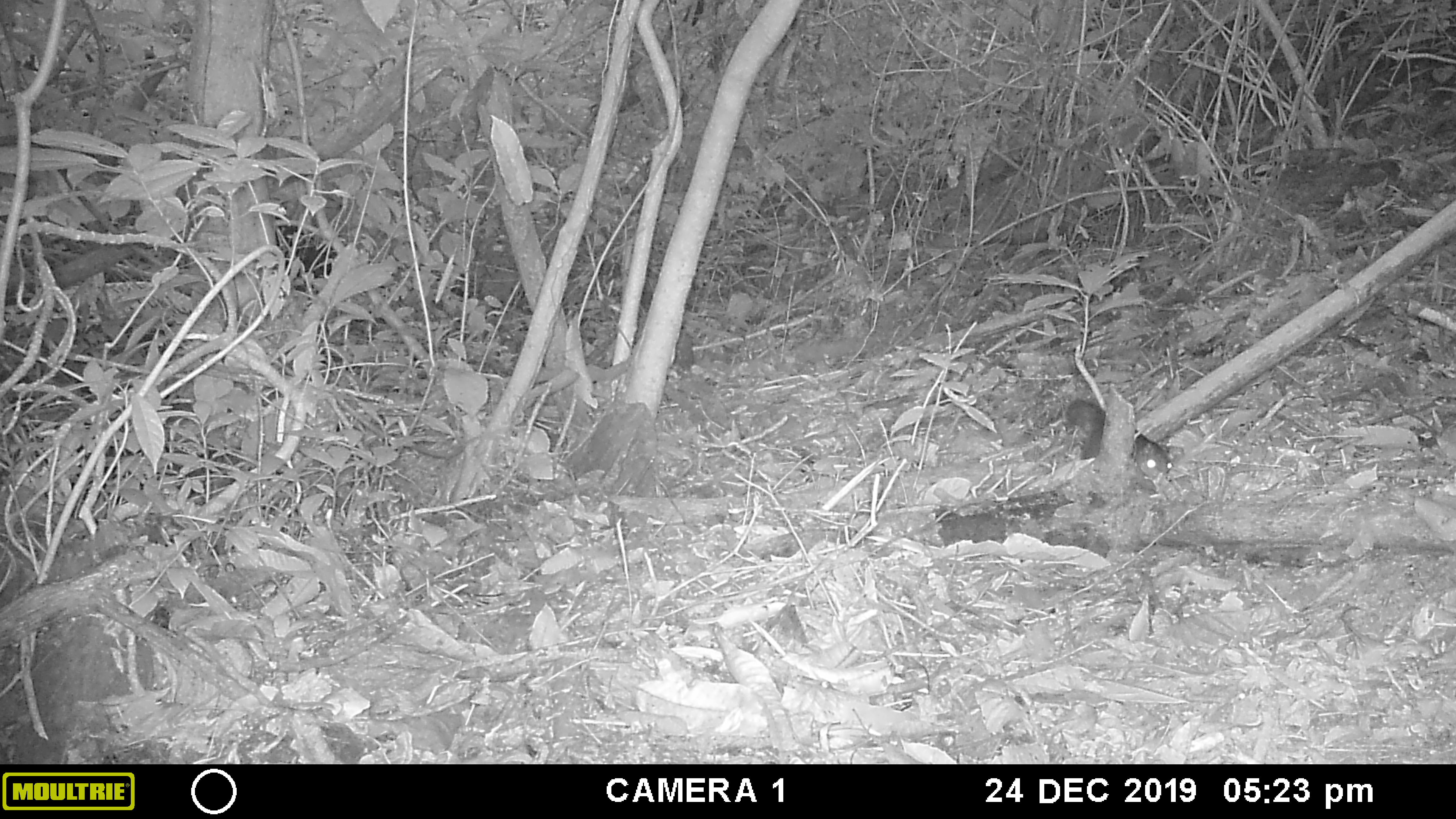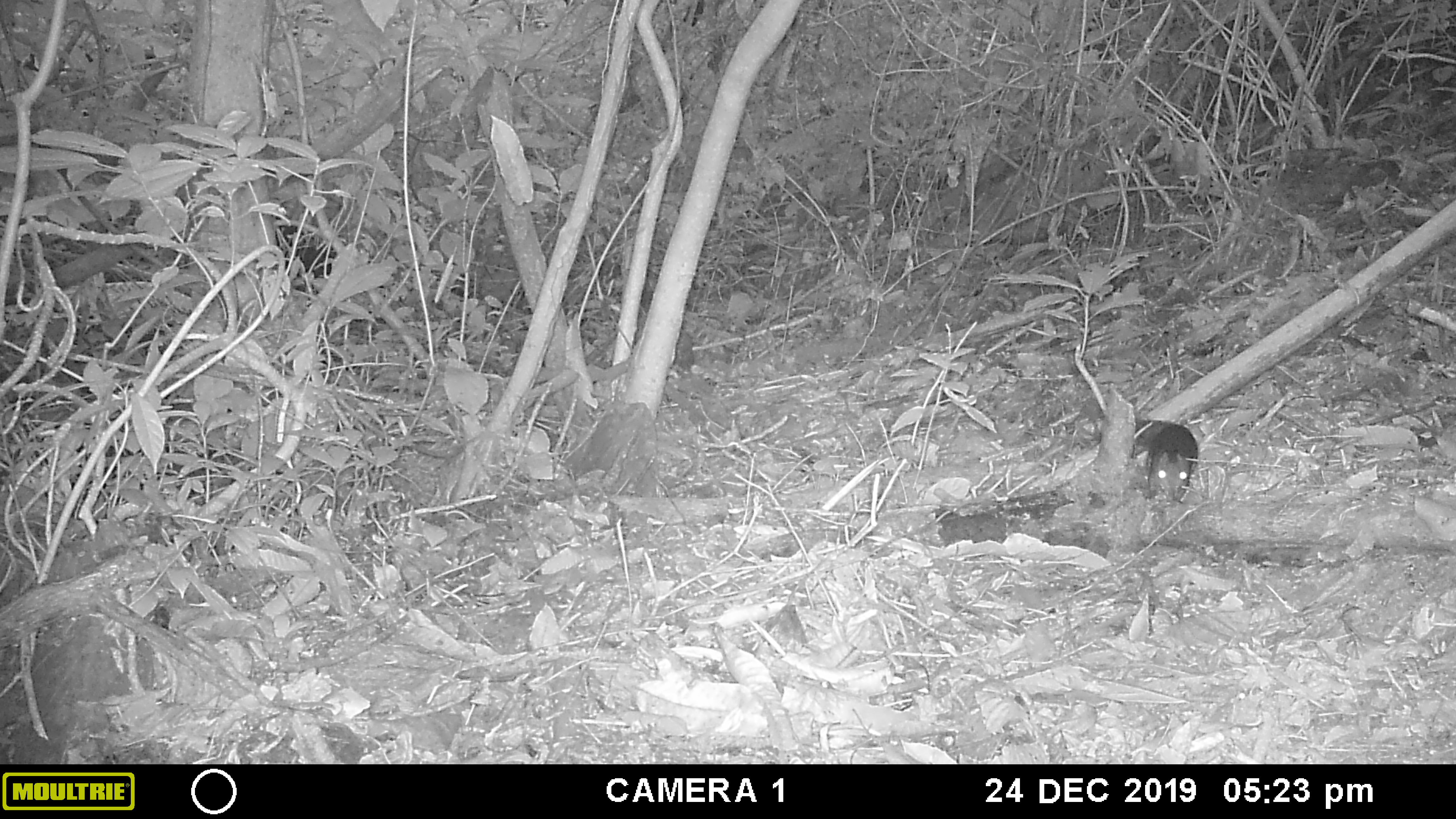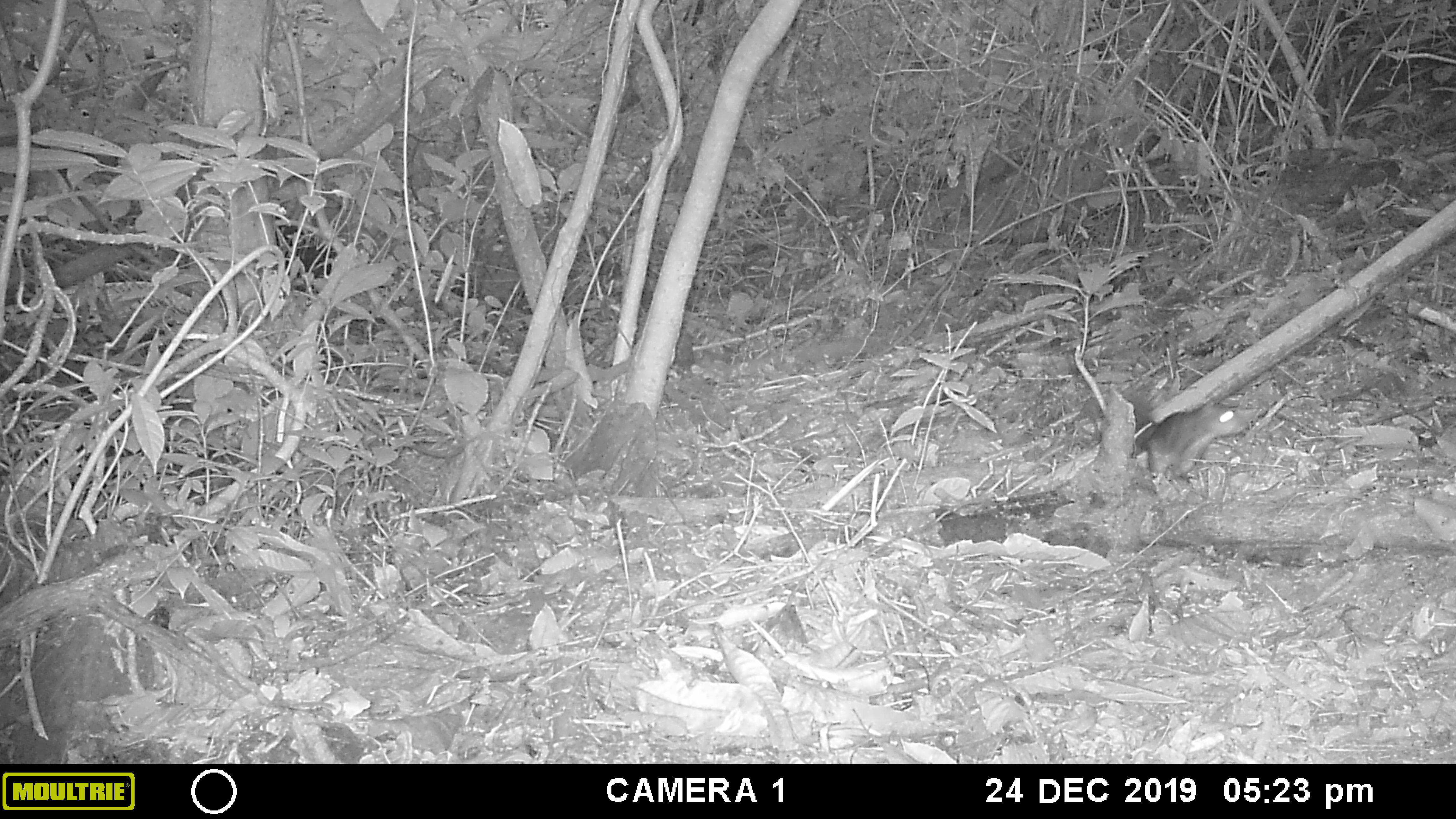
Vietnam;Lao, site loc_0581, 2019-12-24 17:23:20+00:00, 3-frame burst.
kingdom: Animalia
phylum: Chordata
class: Mammalia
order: Rodentia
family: Sciuridae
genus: Dremomys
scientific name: Dremomys rufigenis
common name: red-cheeked squirrel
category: red cheeked squirrel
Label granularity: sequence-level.